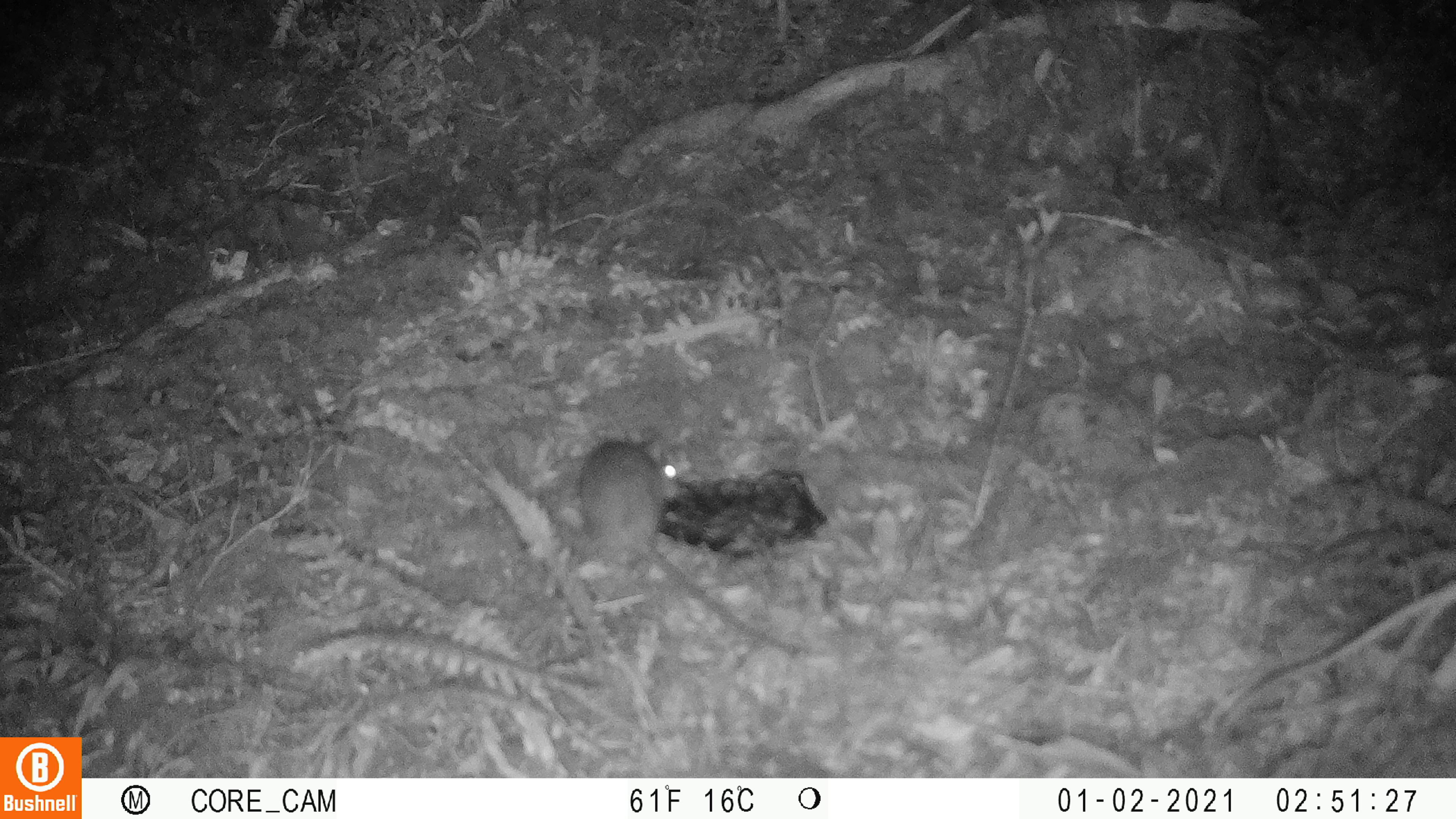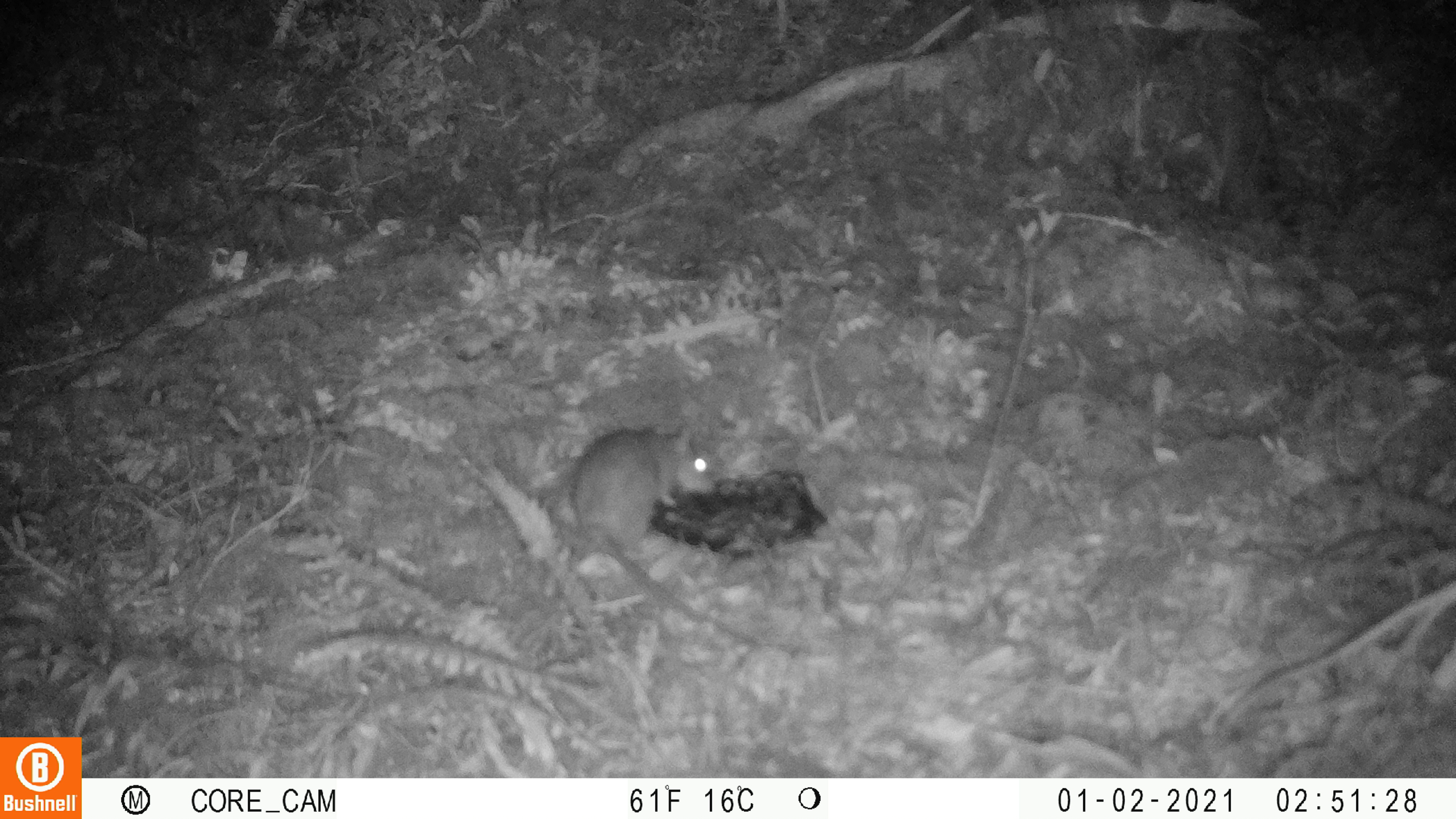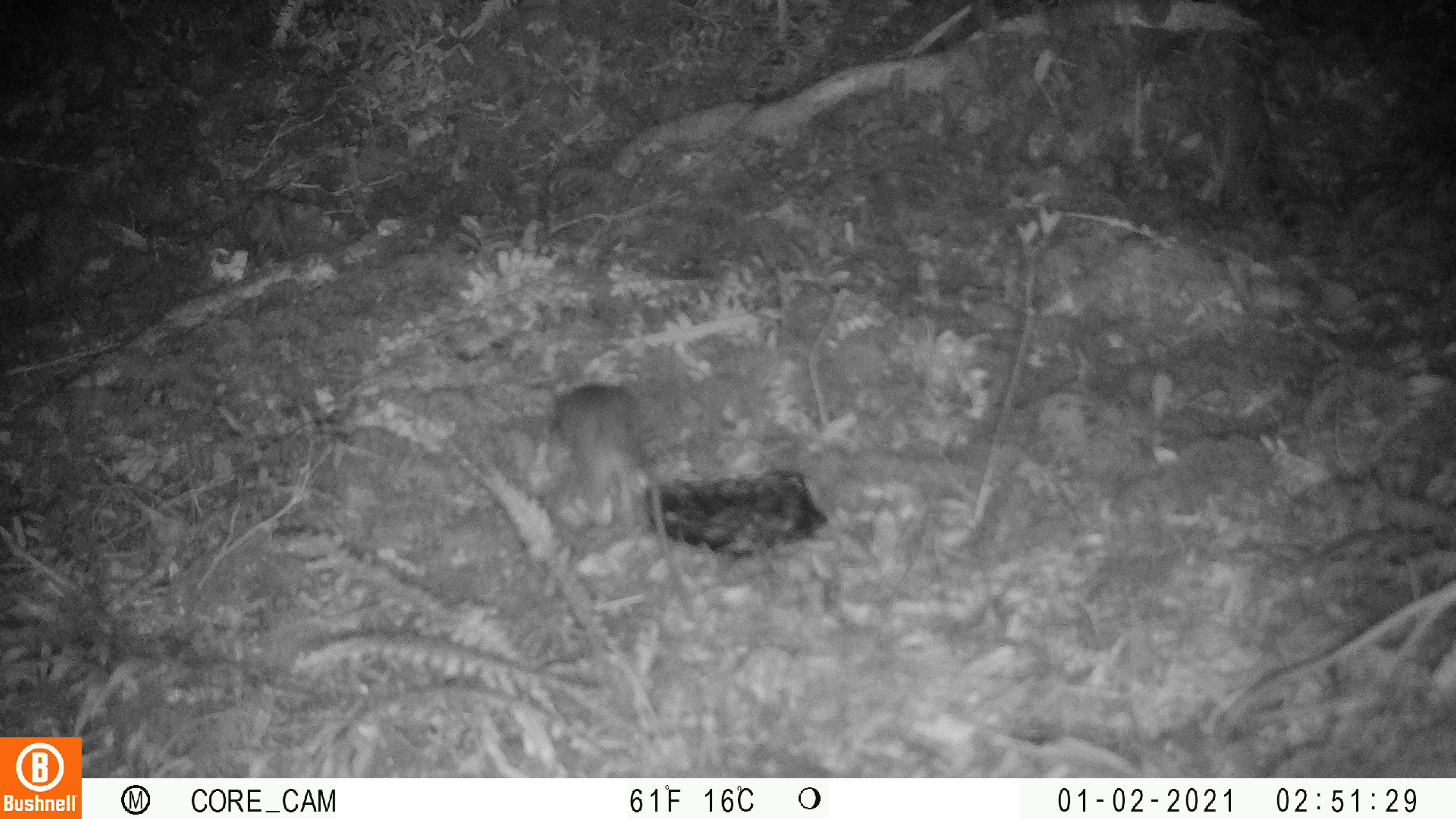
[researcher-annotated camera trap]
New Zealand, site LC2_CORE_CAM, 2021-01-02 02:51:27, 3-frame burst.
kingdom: Animalia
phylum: Chordata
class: Mammalia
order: Rodentia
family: Muridae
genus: Rattus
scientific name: Rattus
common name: rat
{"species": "rat (Rattus)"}